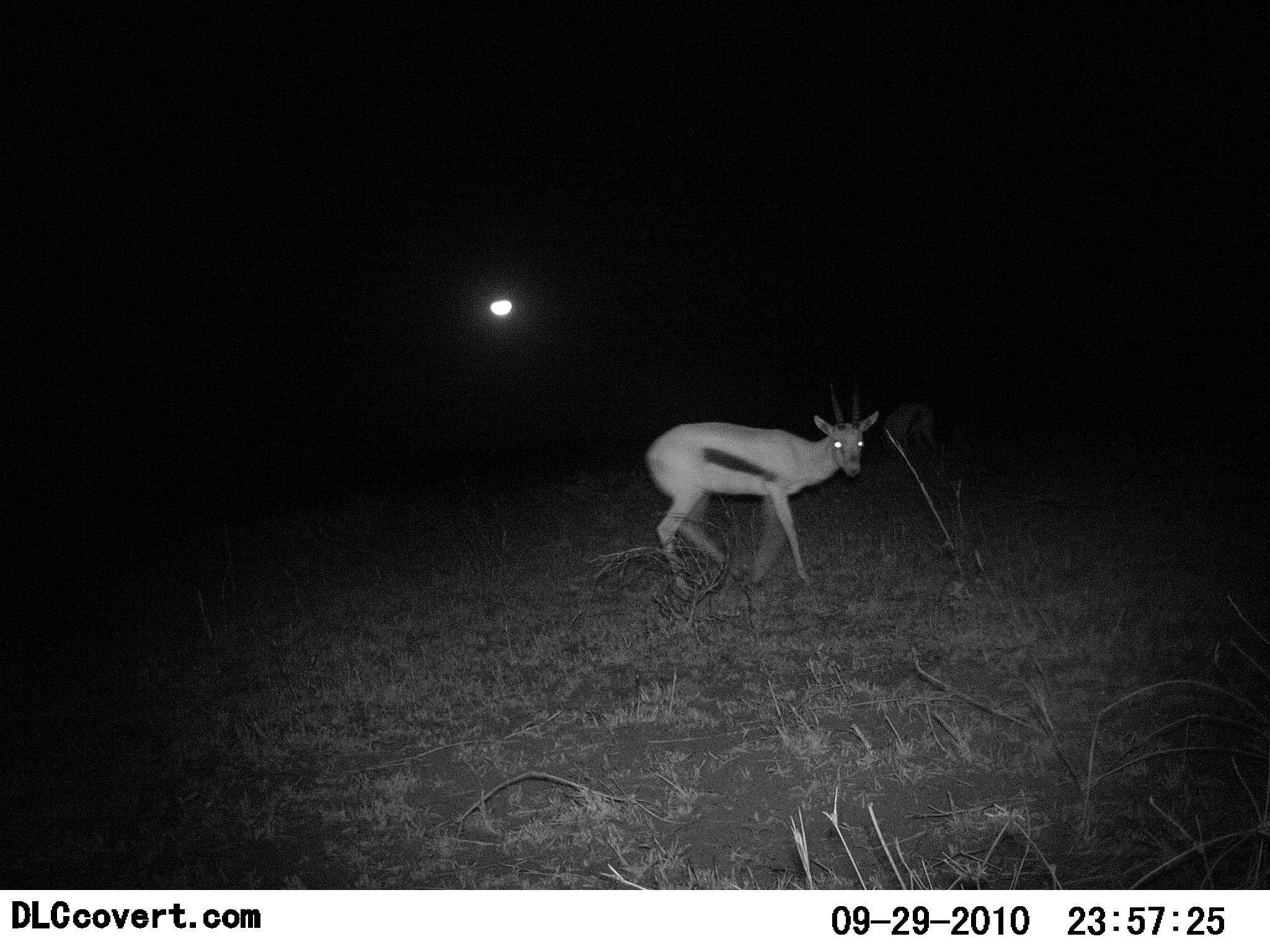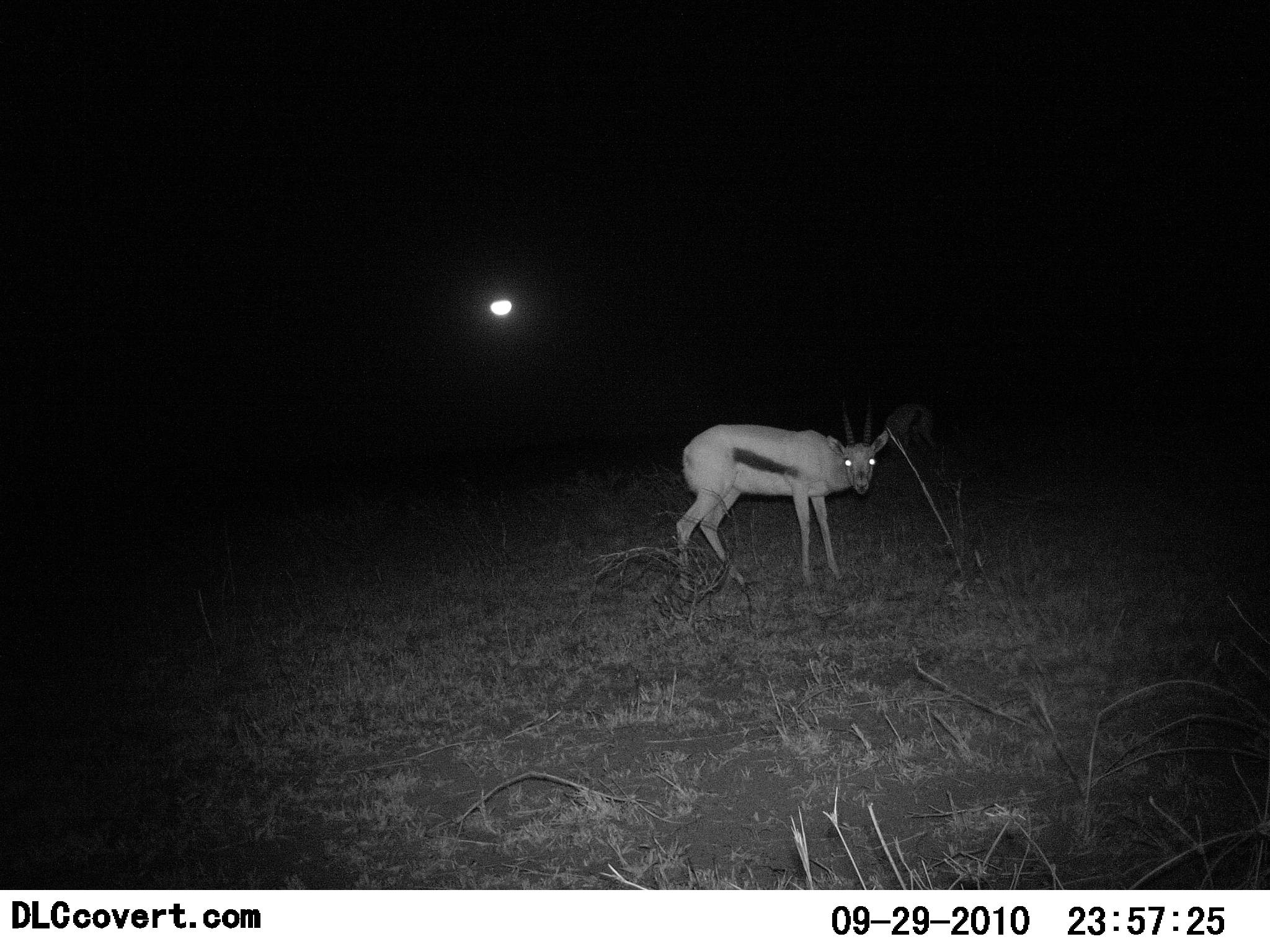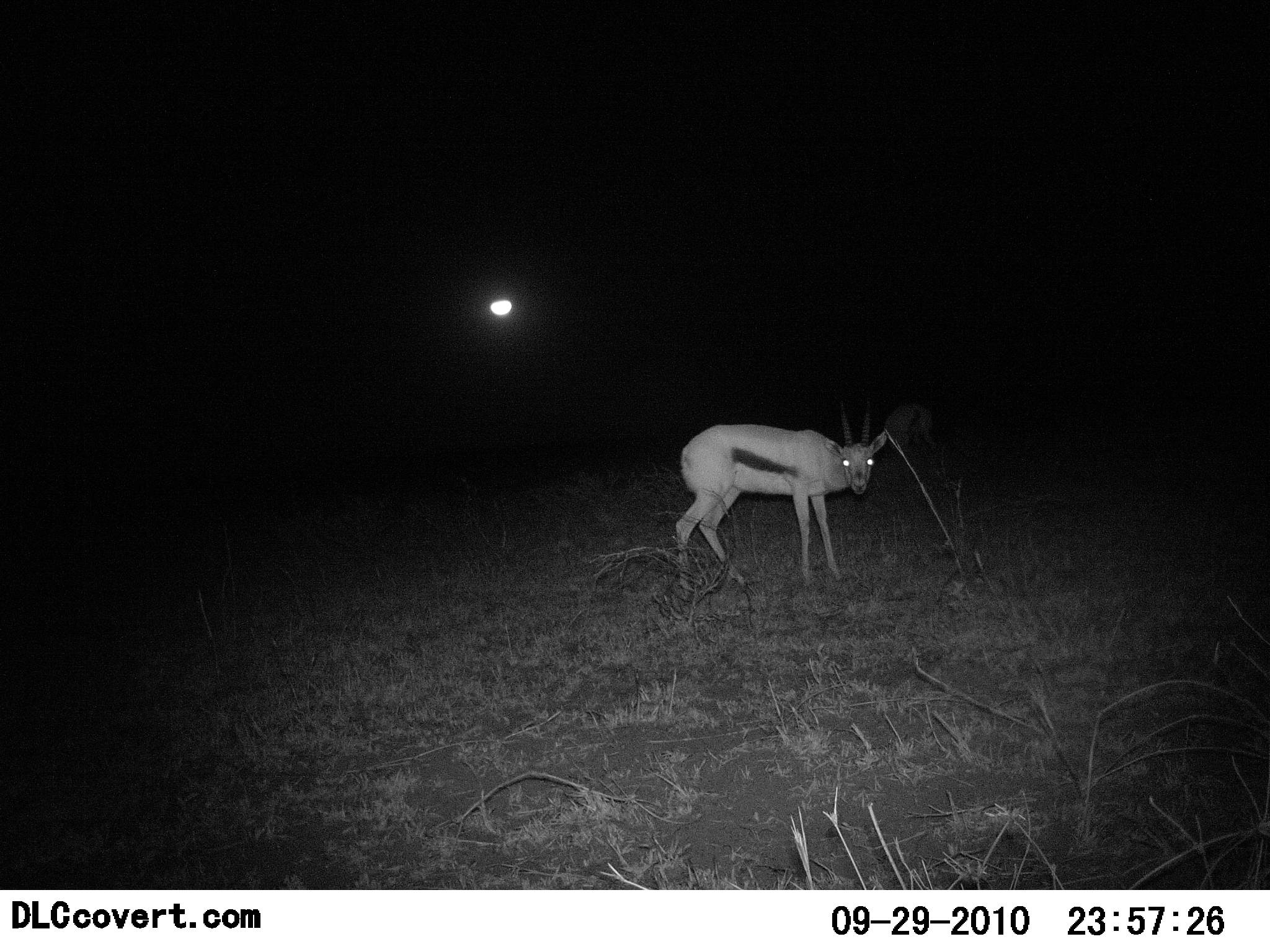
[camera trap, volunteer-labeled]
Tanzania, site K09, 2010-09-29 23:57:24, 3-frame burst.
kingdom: Animalia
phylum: Chordata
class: Mammalia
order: Artiodactyla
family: Bovidae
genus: Eudorcas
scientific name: Eudorcas thomsonii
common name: thomson's gazelle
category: gazellethomsons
Gazellethomsons (thomson's gazelle) (Eudorcas thomsonii), count 2. Behavior (volunteer vote fractions): standing 77%, resting 0%, moving 8%, interacting 15%. Young present (vote fraction): 0%. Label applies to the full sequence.